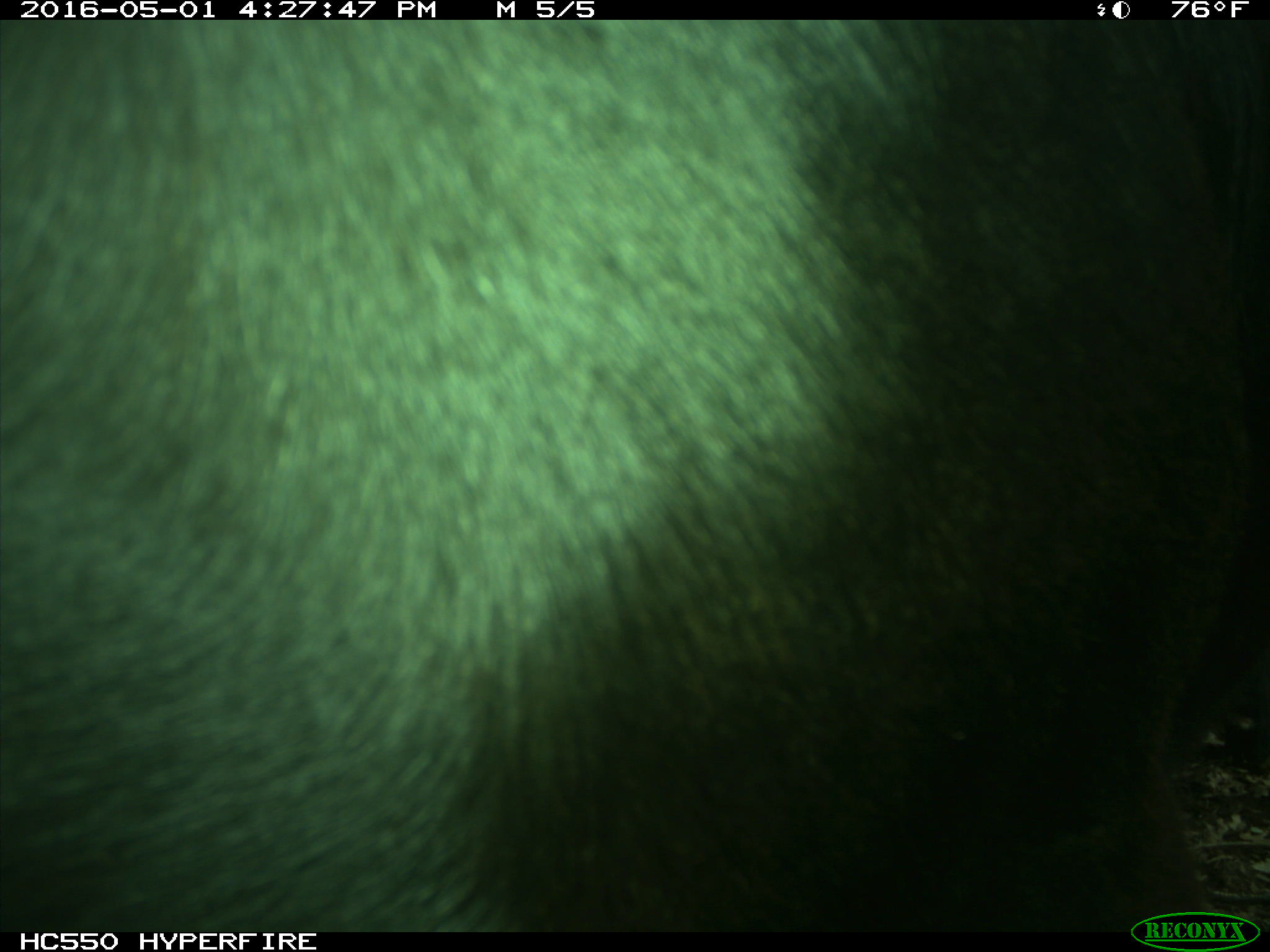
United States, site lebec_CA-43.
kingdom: Animalia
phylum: Chordata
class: Mammalia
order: Artiodactyla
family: Bovidae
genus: Bos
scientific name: Bos taurus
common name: domestic cow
Bos taurus (domestic cow).